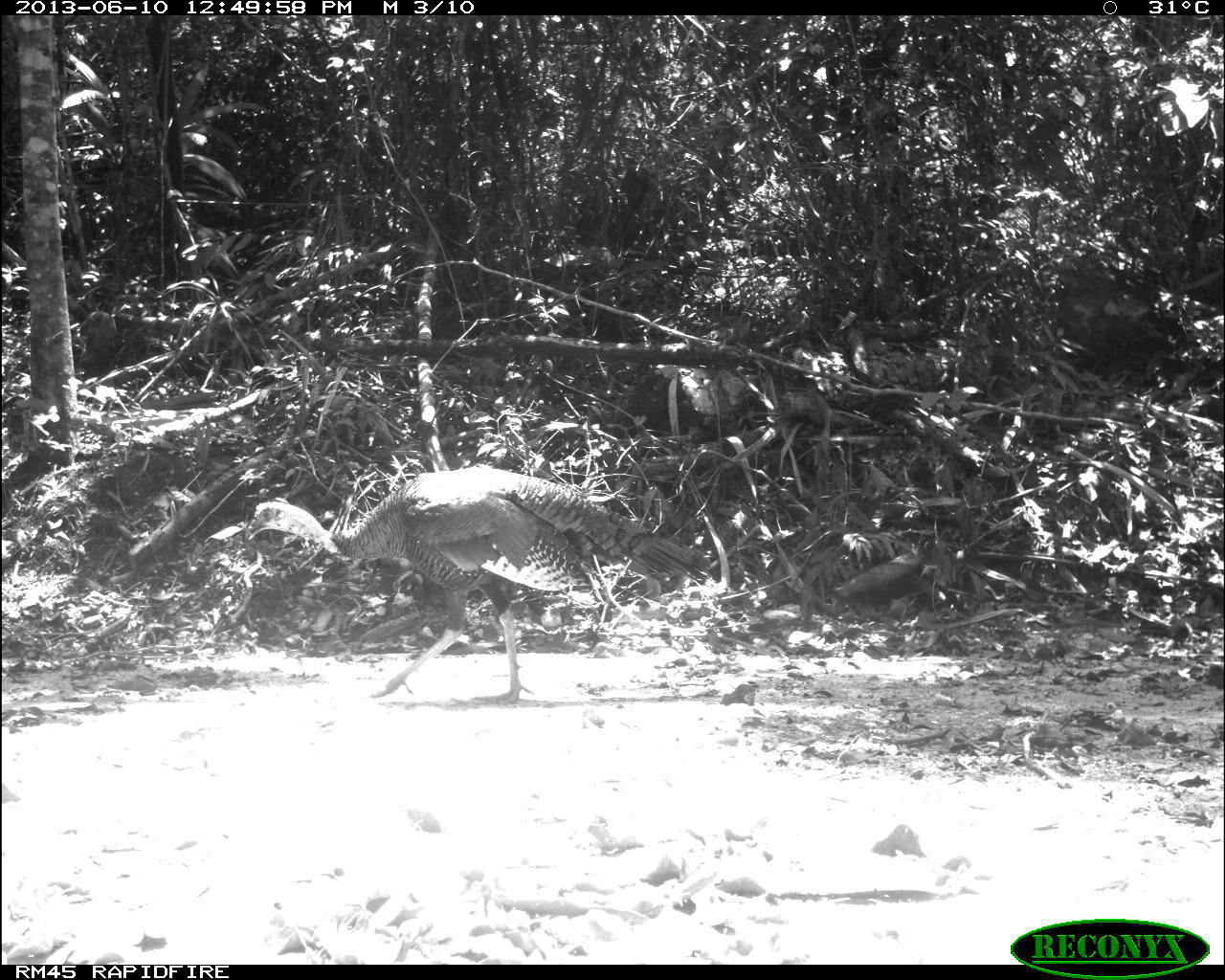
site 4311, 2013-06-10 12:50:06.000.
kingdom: Animalia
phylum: Chordata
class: Aves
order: Galliformes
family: Phasianidae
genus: Meleagris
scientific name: Meleagris ocellata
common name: ocellated turkey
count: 1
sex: male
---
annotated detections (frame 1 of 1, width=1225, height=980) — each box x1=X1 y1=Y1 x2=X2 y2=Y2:
meleagris ocellata: x1=241 y1=465 x2=711 y2=706